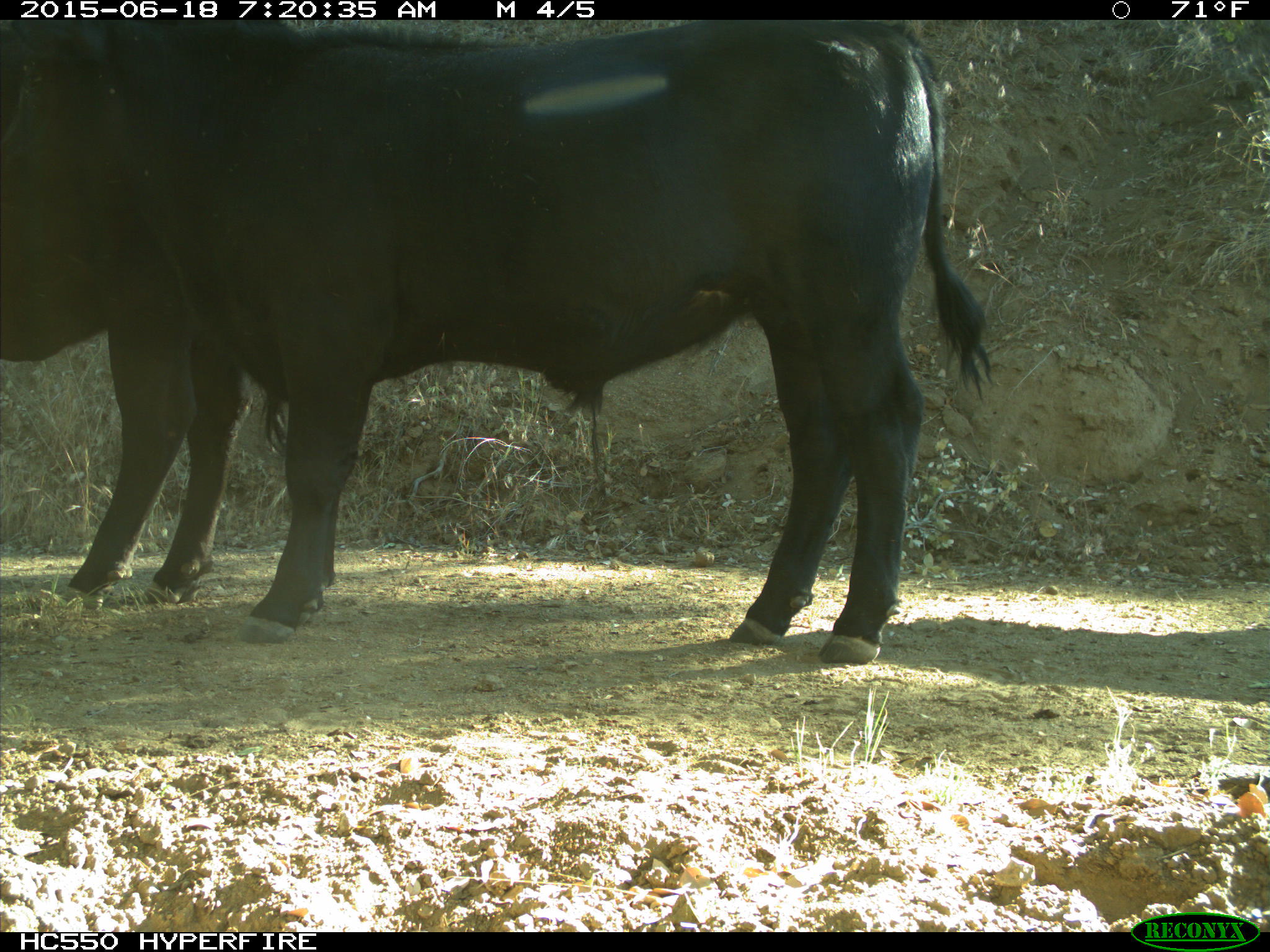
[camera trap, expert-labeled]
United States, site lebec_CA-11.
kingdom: Animalia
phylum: Chordata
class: Mammalia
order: Artiodactyla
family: Bovidae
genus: Bos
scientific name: Bos taurus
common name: domestic cow